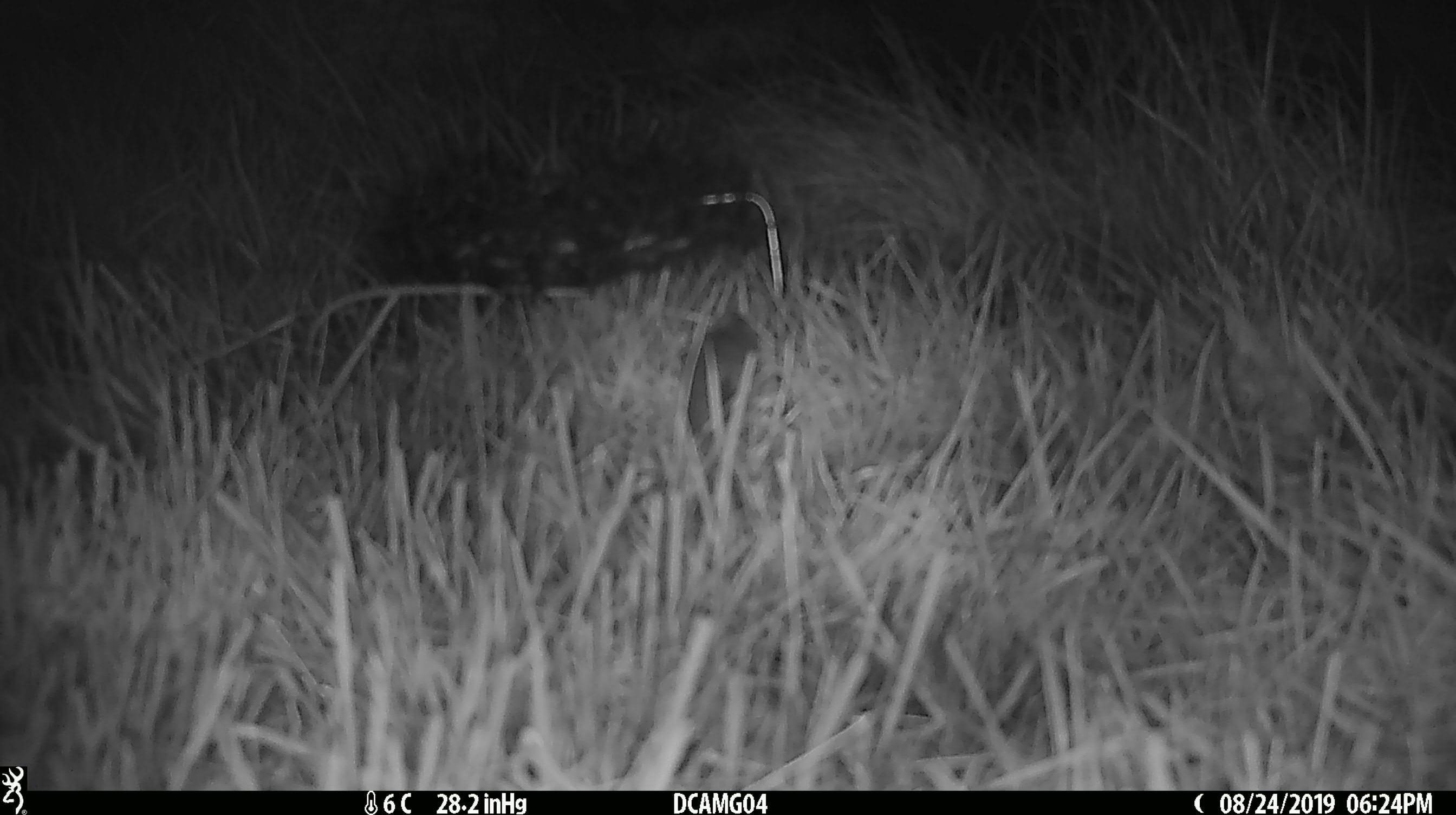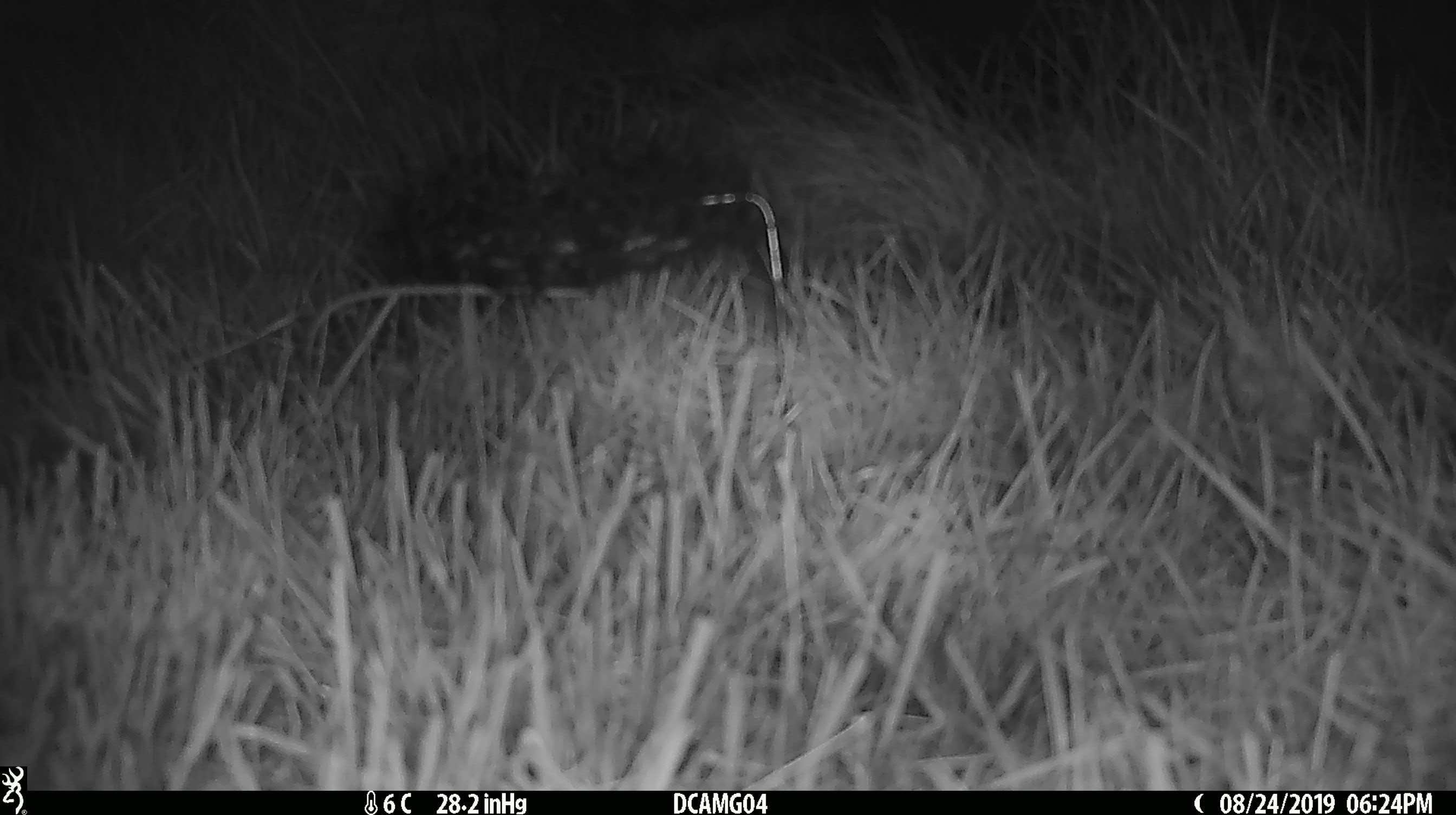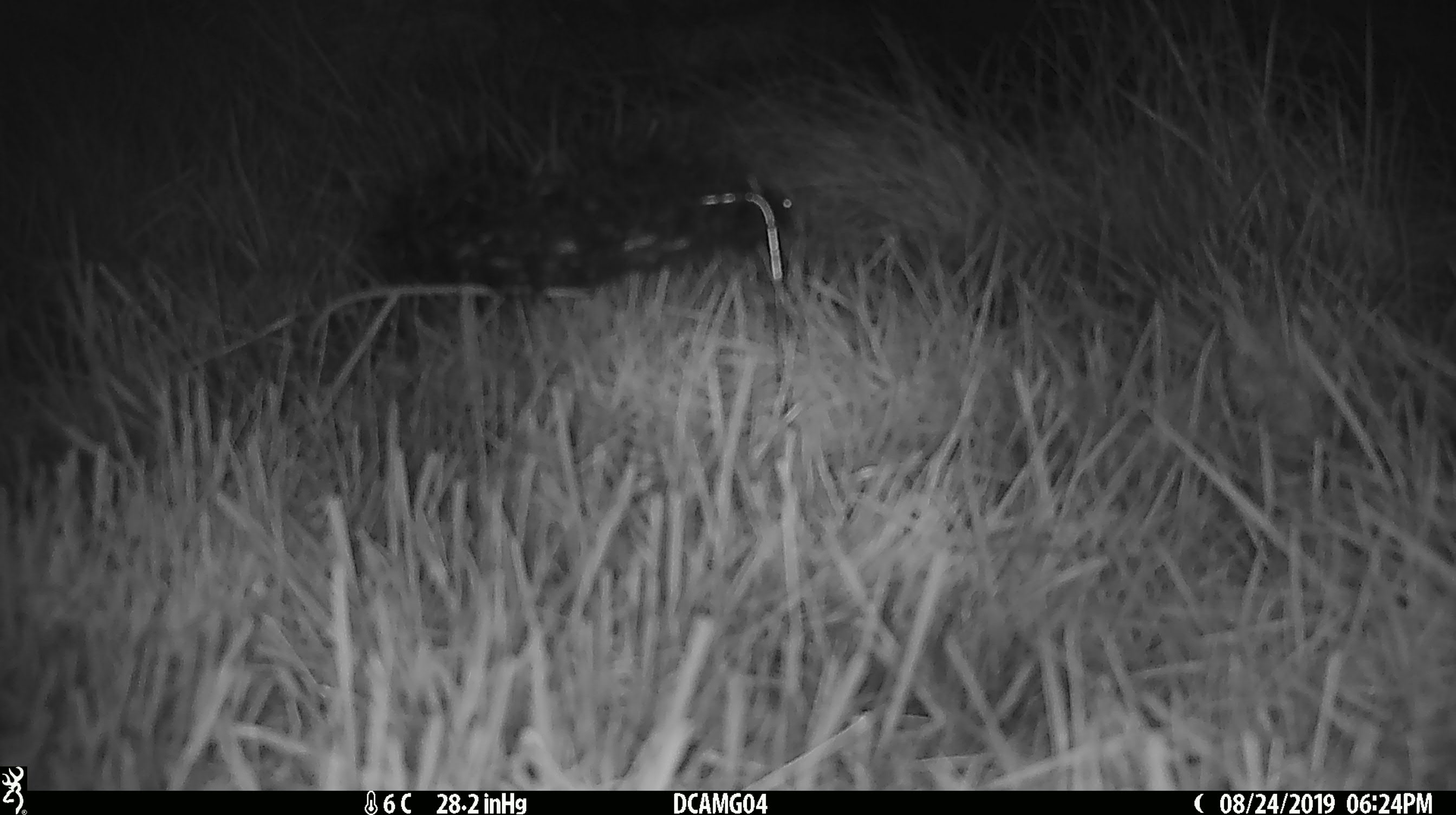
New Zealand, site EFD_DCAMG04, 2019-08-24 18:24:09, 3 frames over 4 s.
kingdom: Animalia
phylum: Chordata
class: Mammalia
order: Rodentia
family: Muridae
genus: Mus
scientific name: Mus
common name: mouse